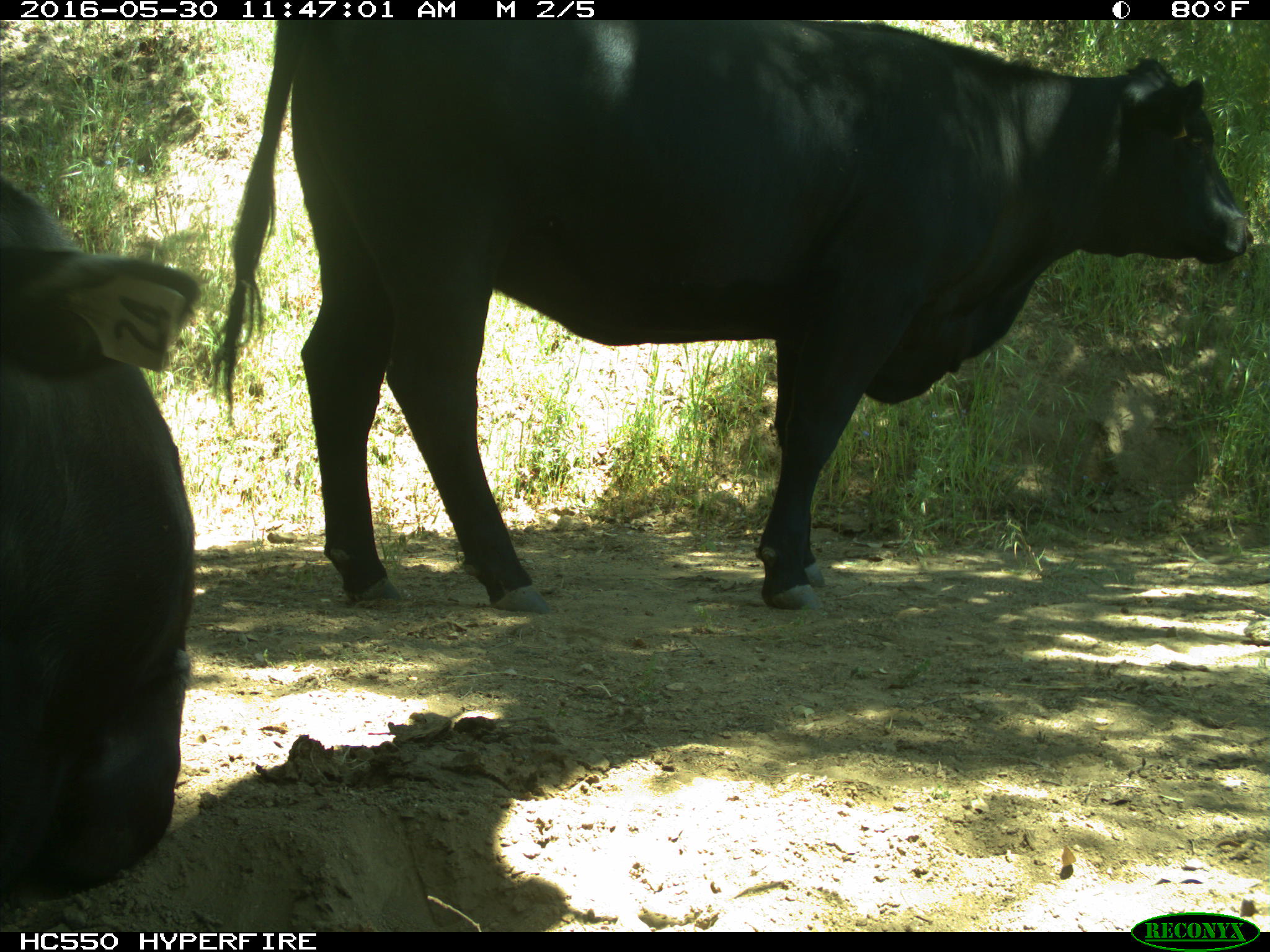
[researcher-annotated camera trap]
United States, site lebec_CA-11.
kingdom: Animalia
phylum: Chordata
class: Mammalia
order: Artiodactyla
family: Bovidae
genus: Bos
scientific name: Bos taurus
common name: domestic cow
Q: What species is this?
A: Bos taurus (domestic cow).